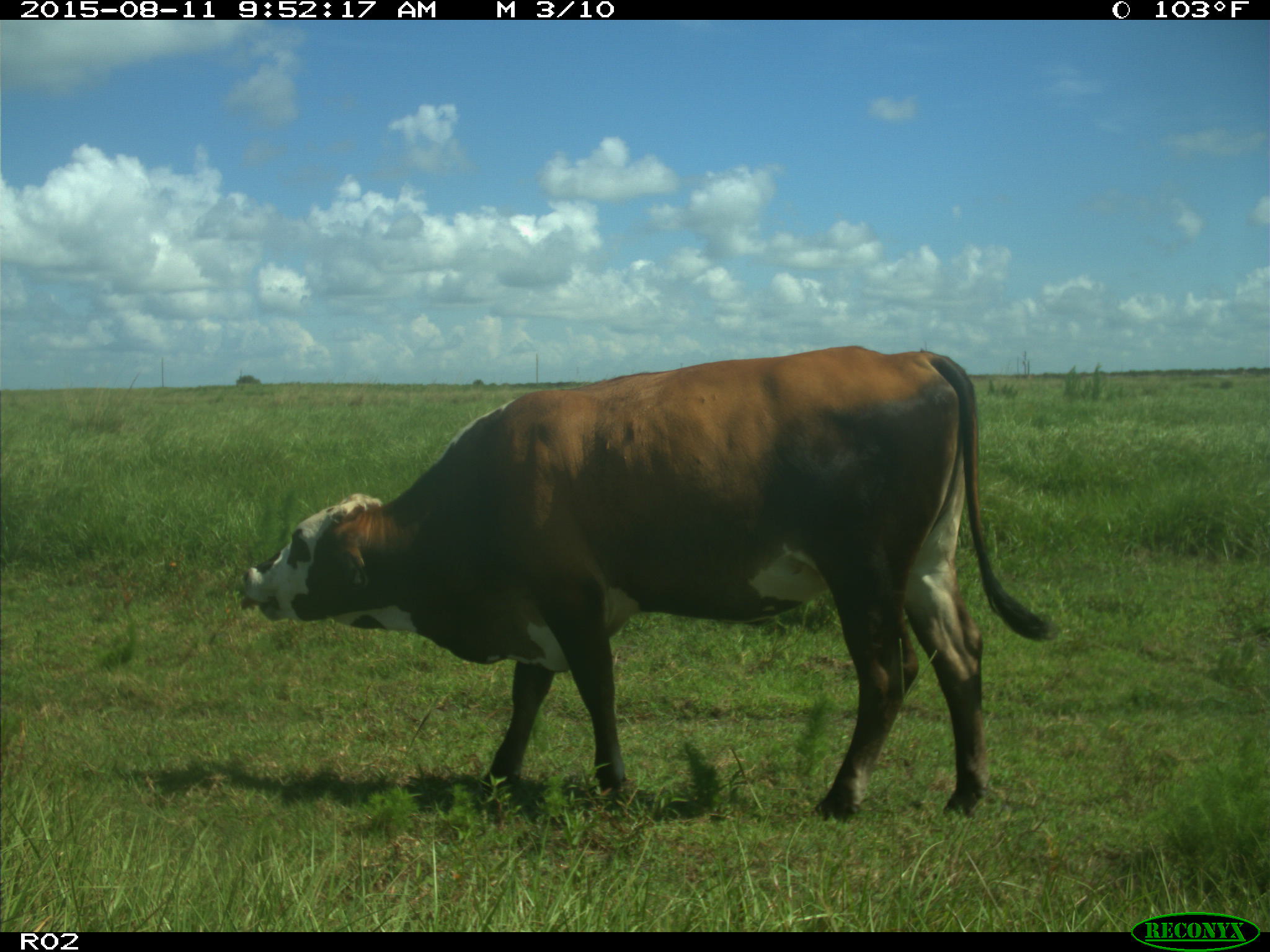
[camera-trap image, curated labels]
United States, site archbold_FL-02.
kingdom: Animalia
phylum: Chordata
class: Mammalia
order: Artiodactyla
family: Bovidae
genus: Bos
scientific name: Bos taurus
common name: domestic cow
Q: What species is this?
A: Bos taurus (domestic cow).